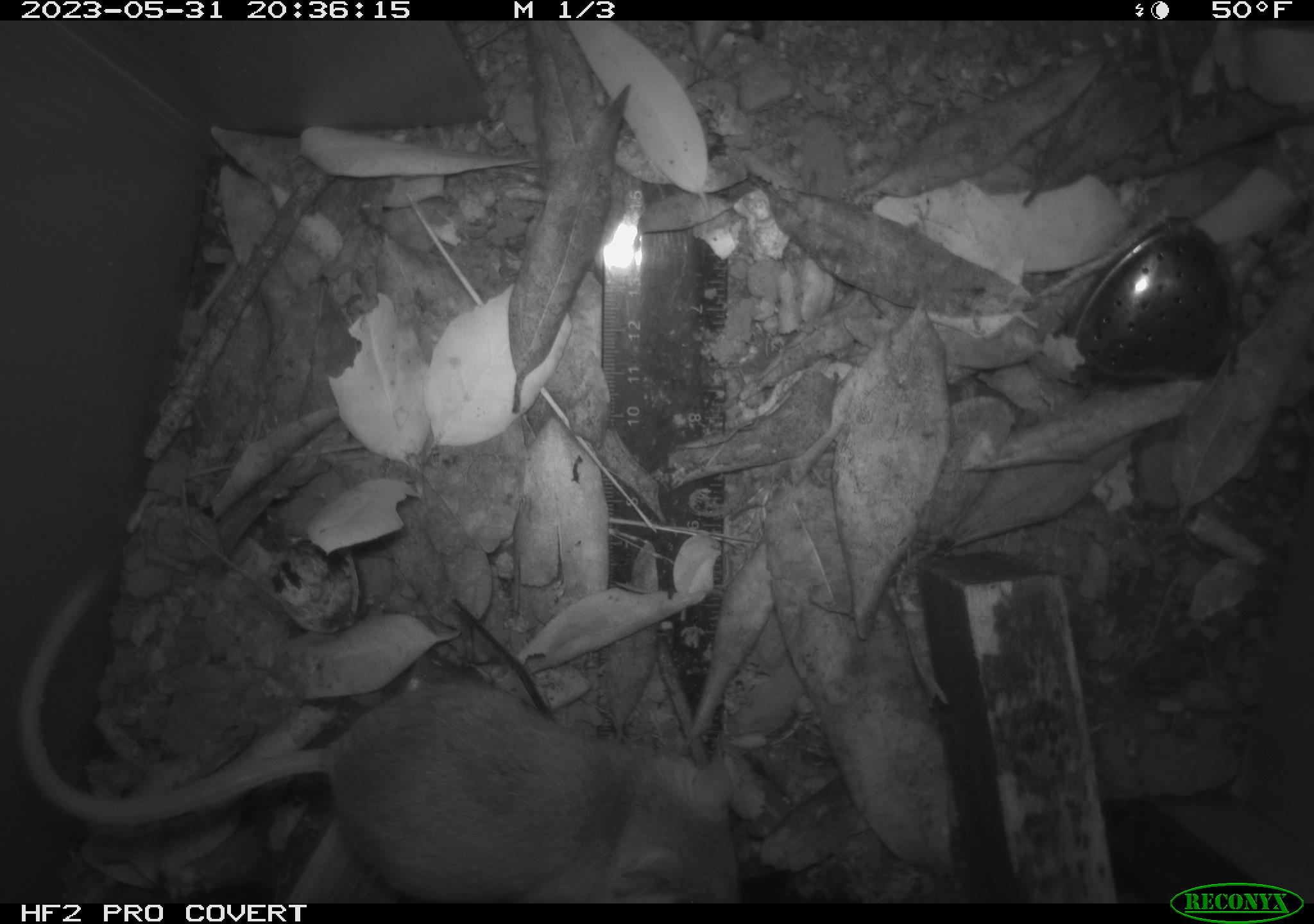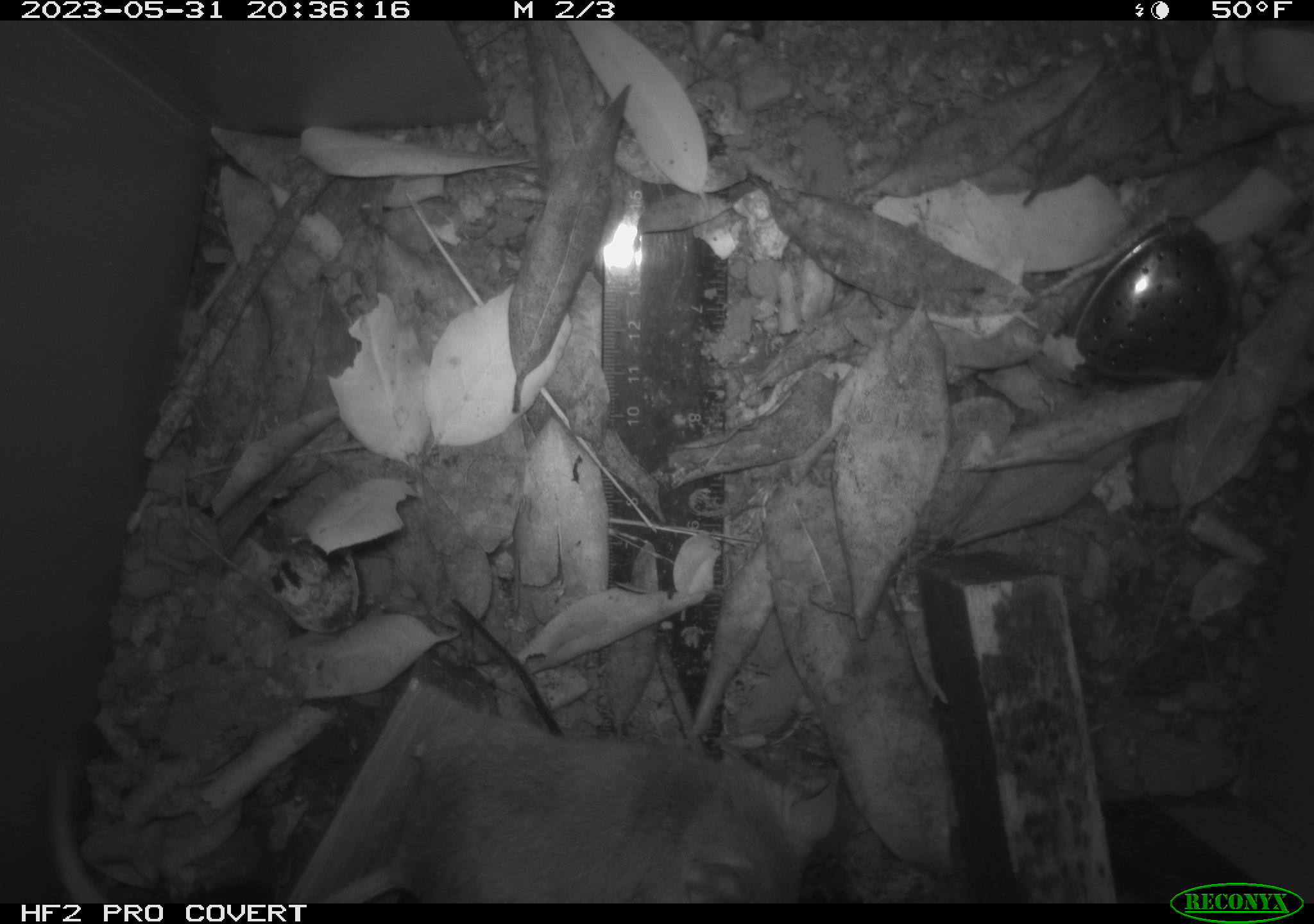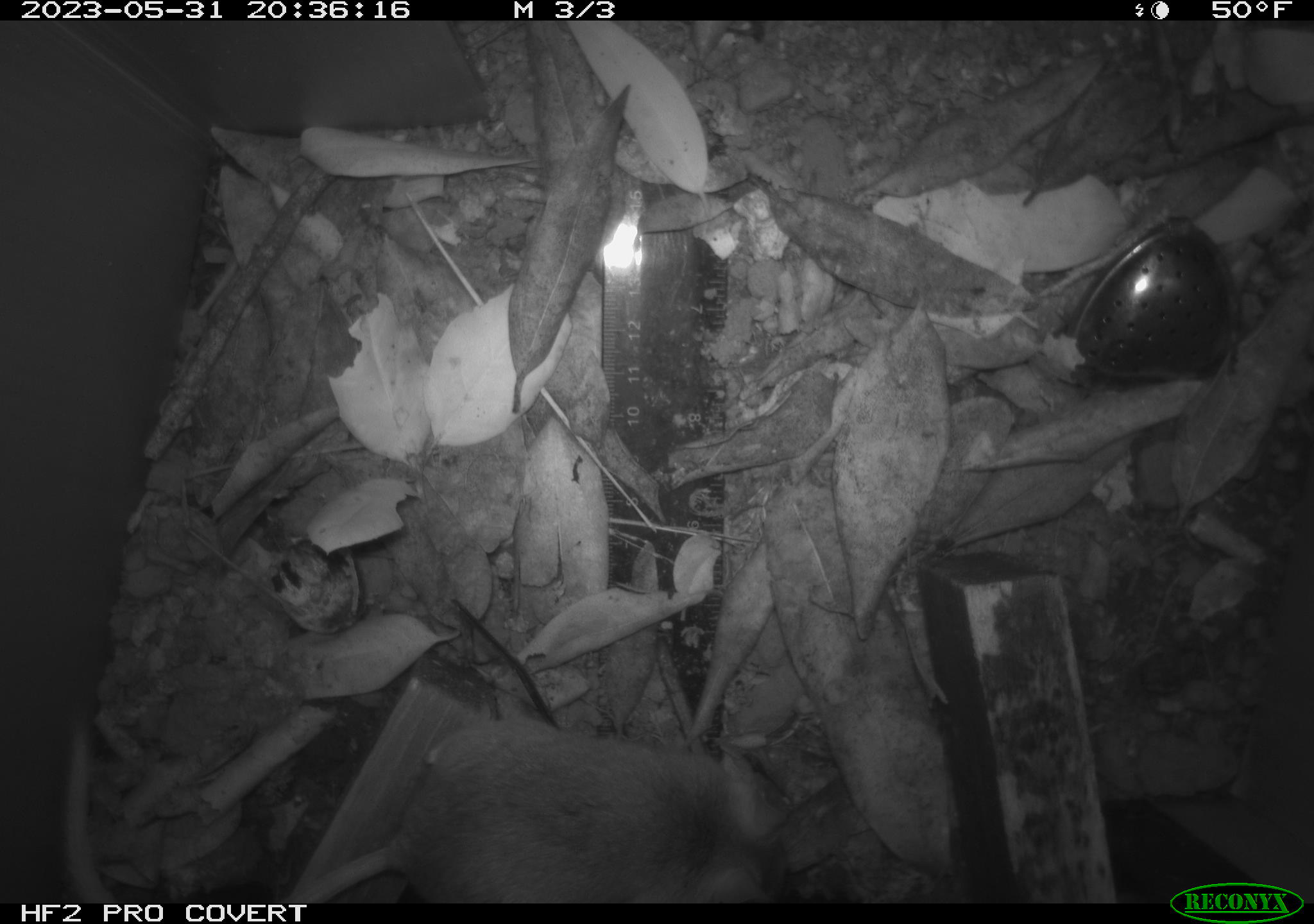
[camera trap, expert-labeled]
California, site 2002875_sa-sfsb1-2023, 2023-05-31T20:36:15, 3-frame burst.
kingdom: Animalia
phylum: Chordata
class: Mammalia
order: Rodentia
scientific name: Rodentia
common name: mouse species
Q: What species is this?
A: Mouse species (Rodentia).